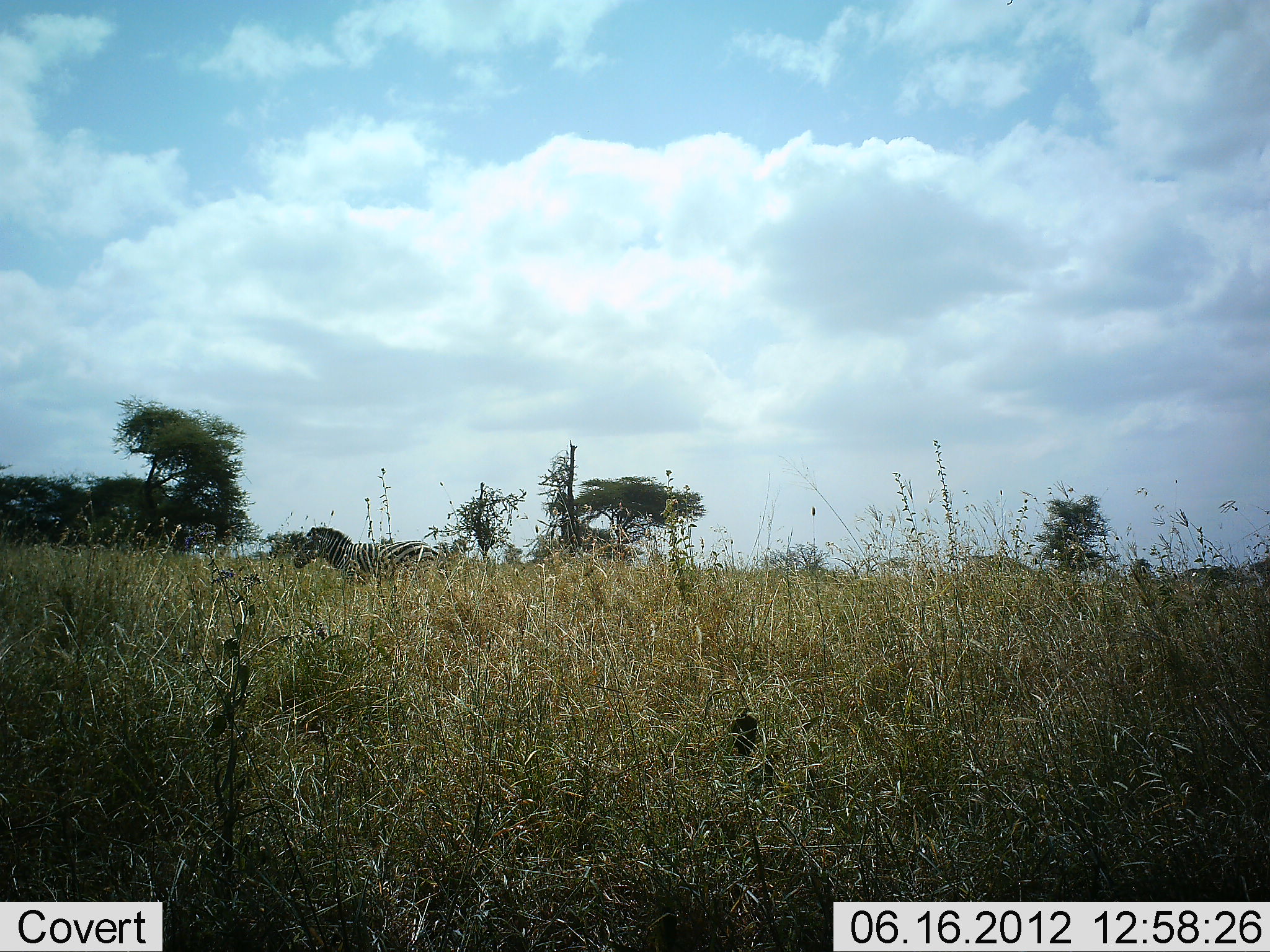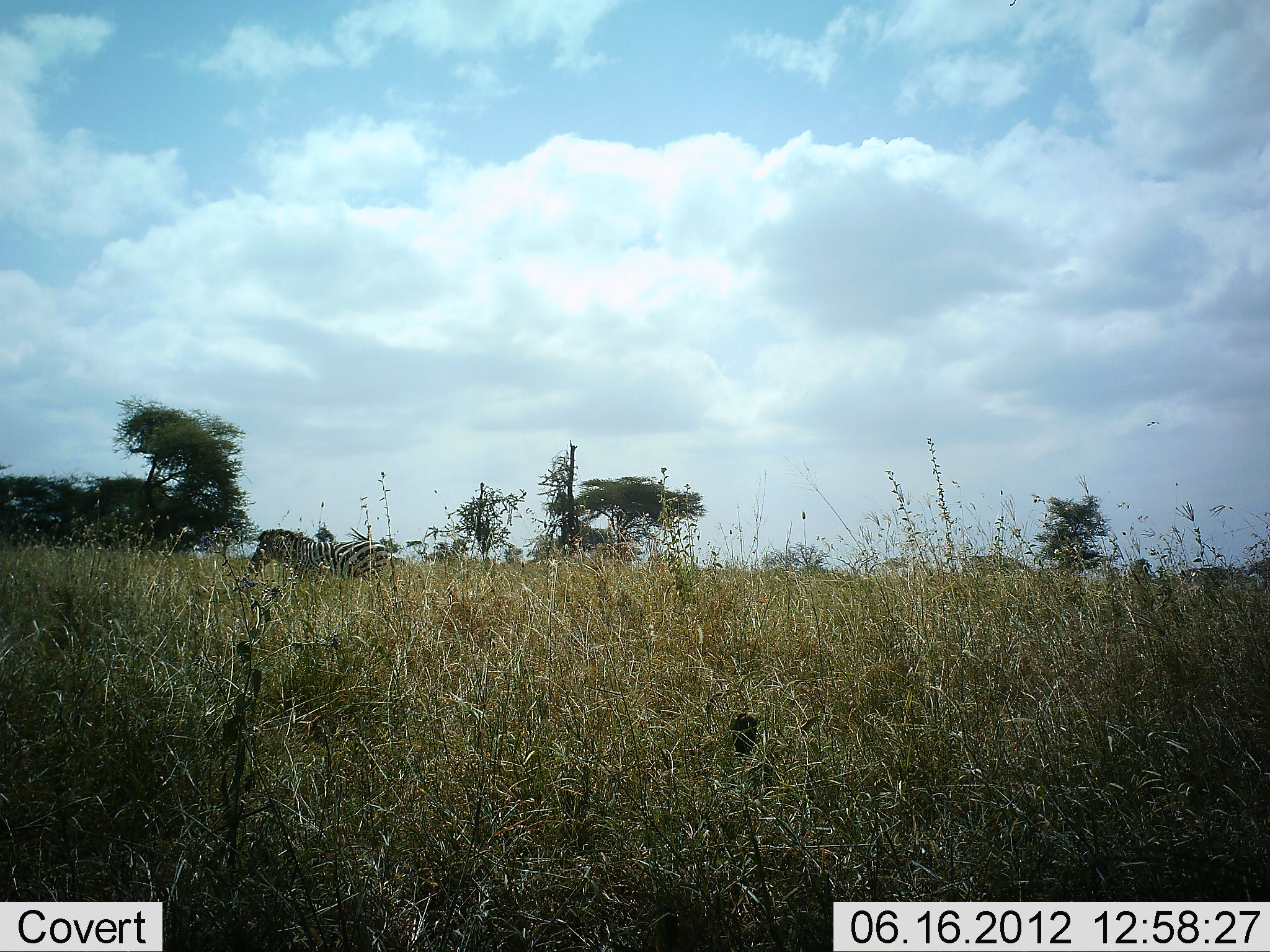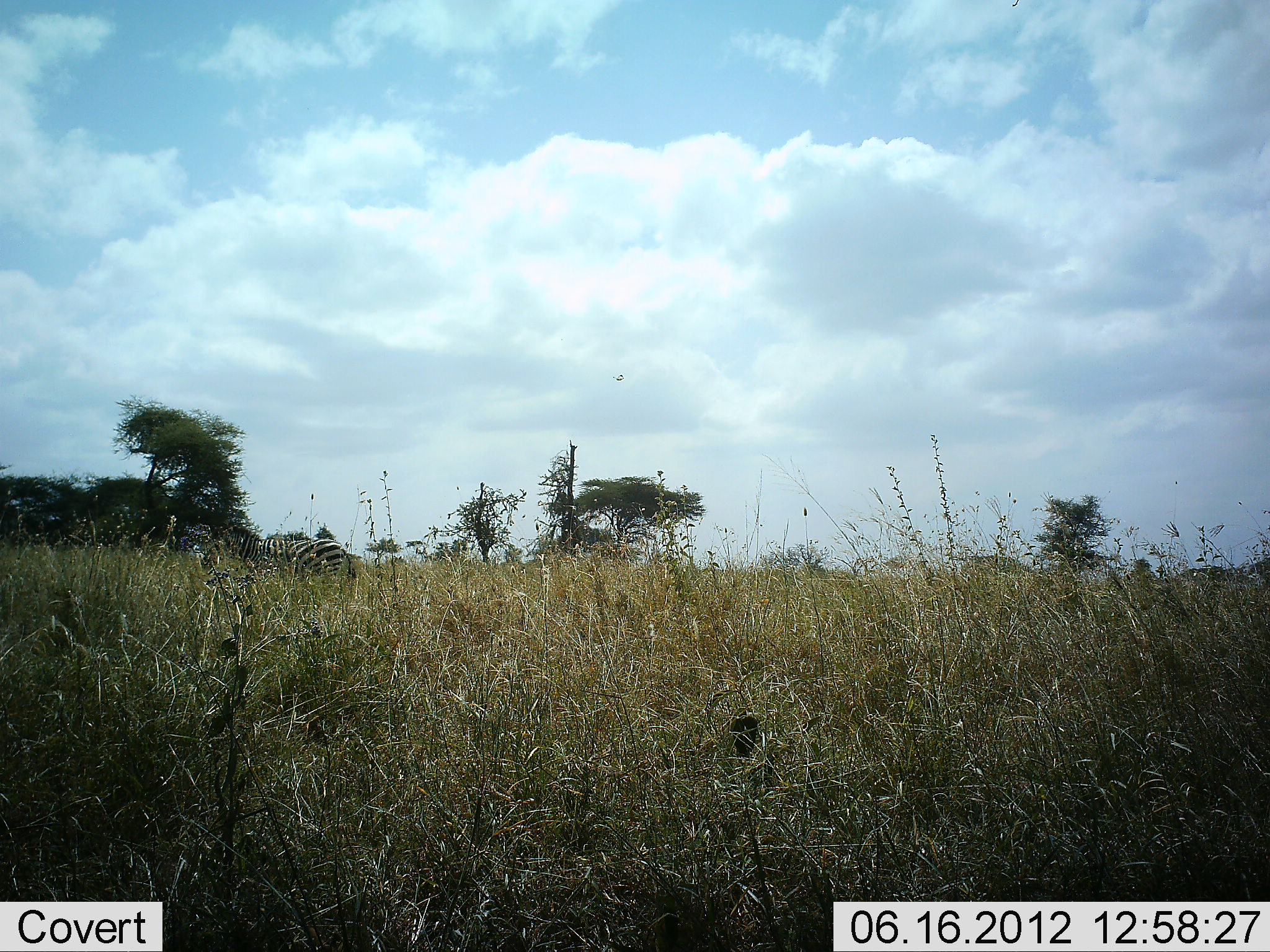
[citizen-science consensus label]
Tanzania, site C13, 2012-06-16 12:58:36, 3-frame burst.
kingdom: Animalia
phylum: Chordata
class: Mammalia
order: Perissodactyla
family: Equidae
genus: Equus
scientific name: Equus quagga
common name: plains zebra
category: zebra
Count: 1.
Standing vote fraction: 10%.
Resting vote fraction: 0%.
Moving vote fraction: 90%.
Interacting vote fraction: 0%.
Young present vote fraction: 0%.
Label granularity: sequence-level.